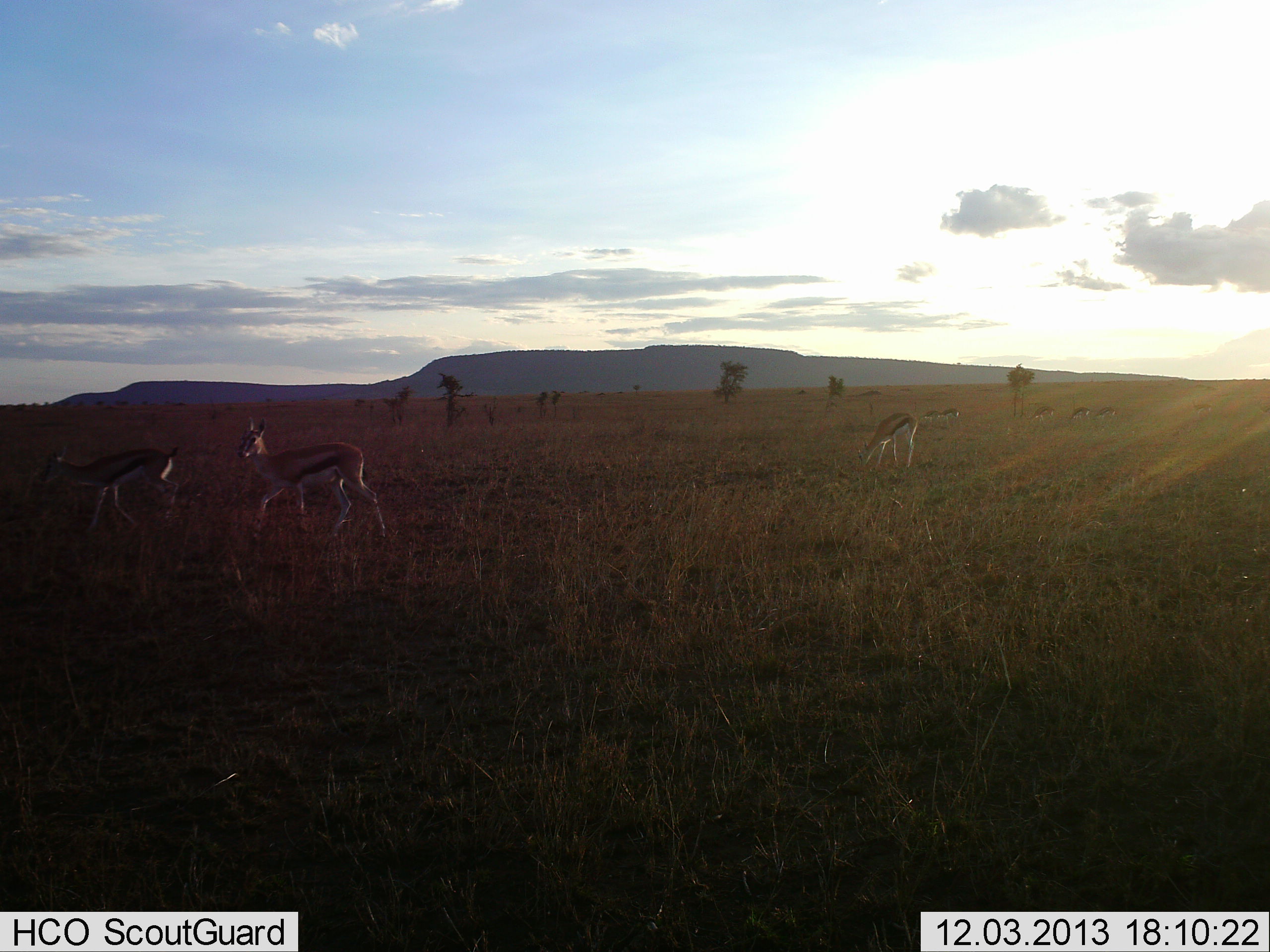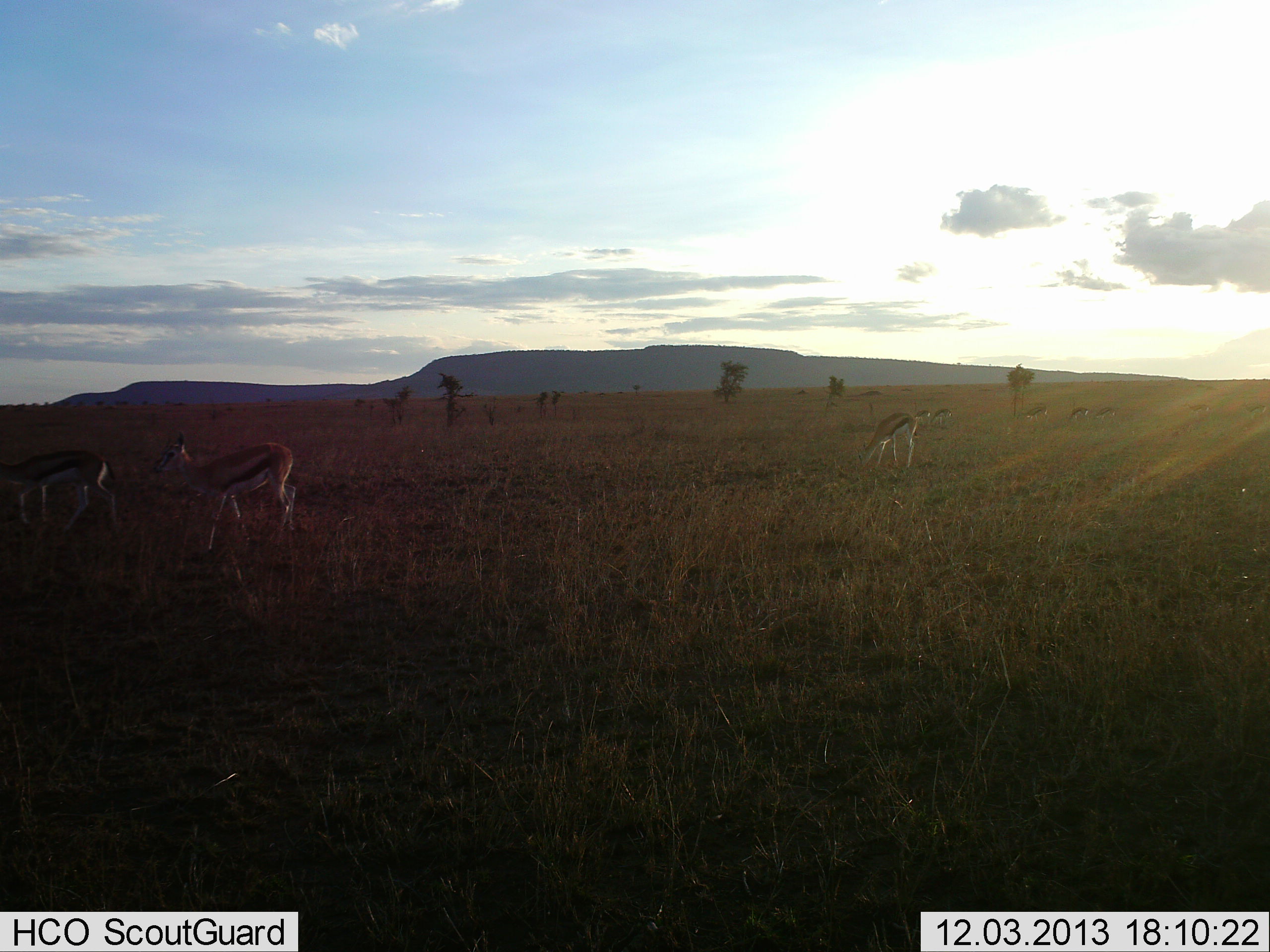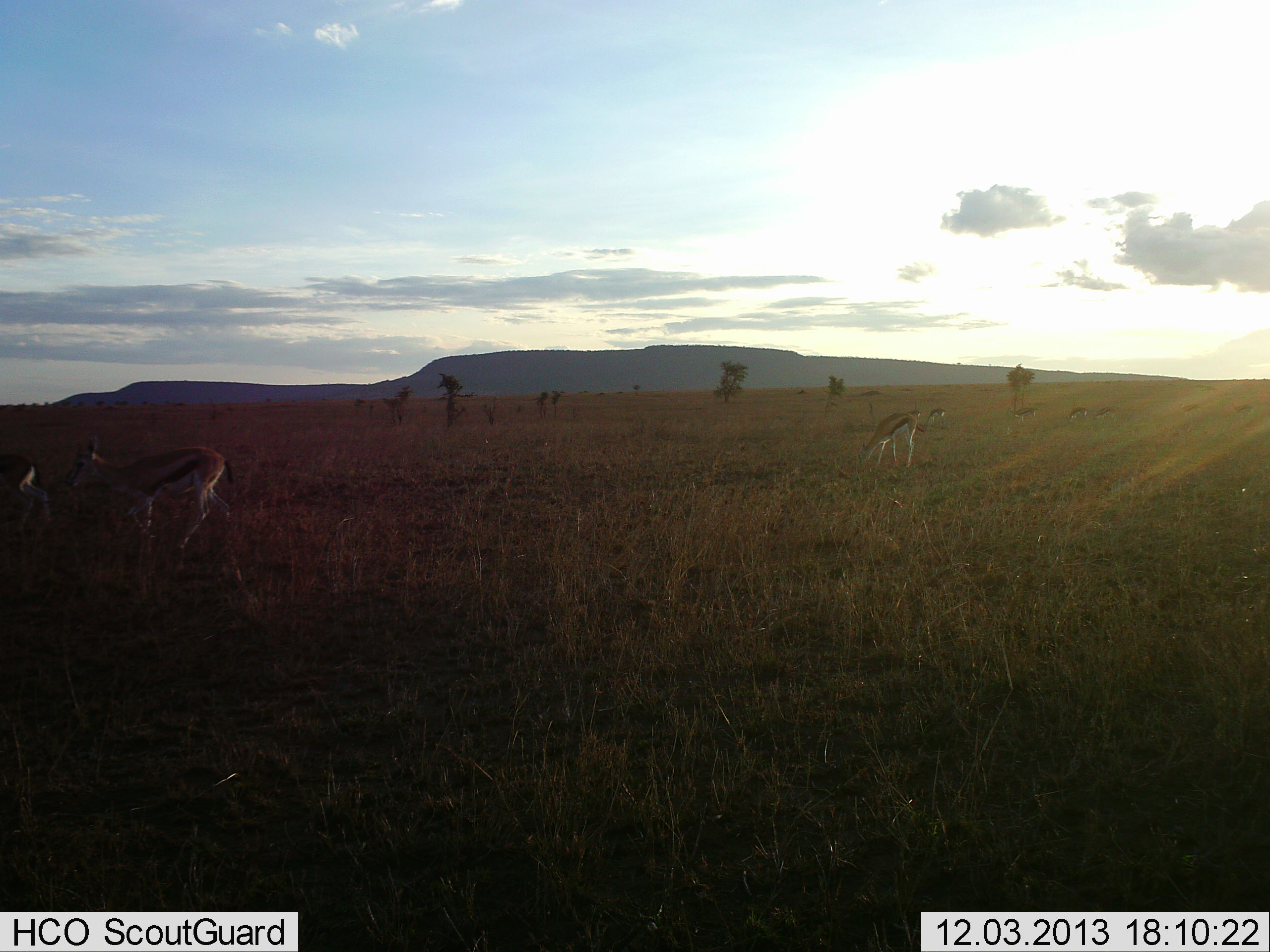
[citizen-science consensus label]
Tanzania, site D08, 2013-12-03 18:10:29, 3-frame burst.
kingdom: Animalia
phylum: Chordata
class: Mammalia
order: Artiodactyla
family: Bovidae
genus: Eudorcas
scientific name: Eudorcas thomsonii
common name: thomson's gazelle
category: gazellethomsons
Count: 8.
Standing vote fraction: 20%.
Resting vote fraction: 0%.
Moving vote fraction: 60%.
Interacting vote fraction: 0%.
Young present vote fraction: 0%.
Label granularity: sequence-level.